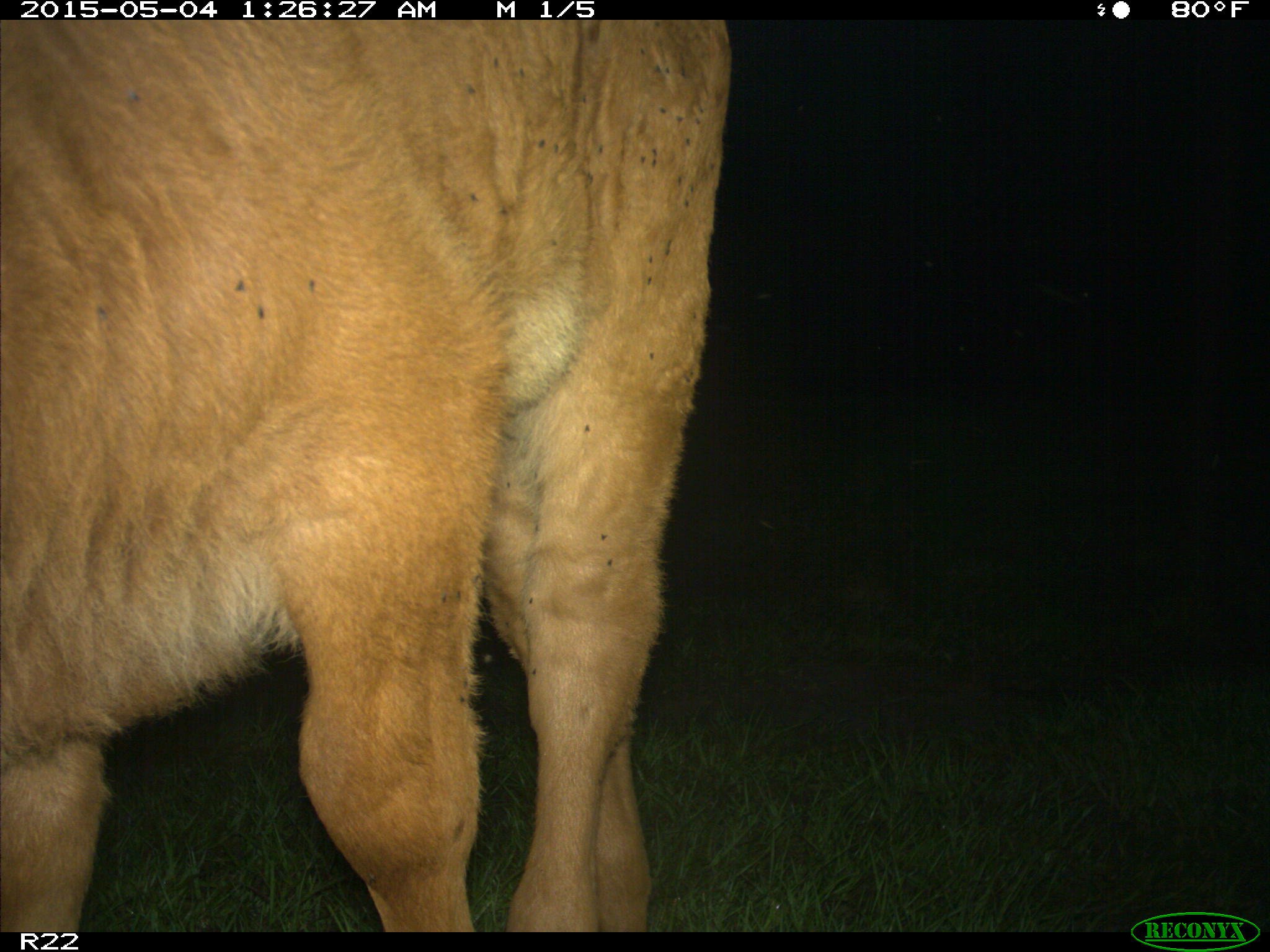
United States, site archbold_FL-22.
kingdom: Animalia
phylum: Chordata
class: Mammalia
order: Artiodactyla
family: Bovidae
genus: Bos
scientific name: Bos taurus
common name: domestic cow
Bos taurus (domestic cow).